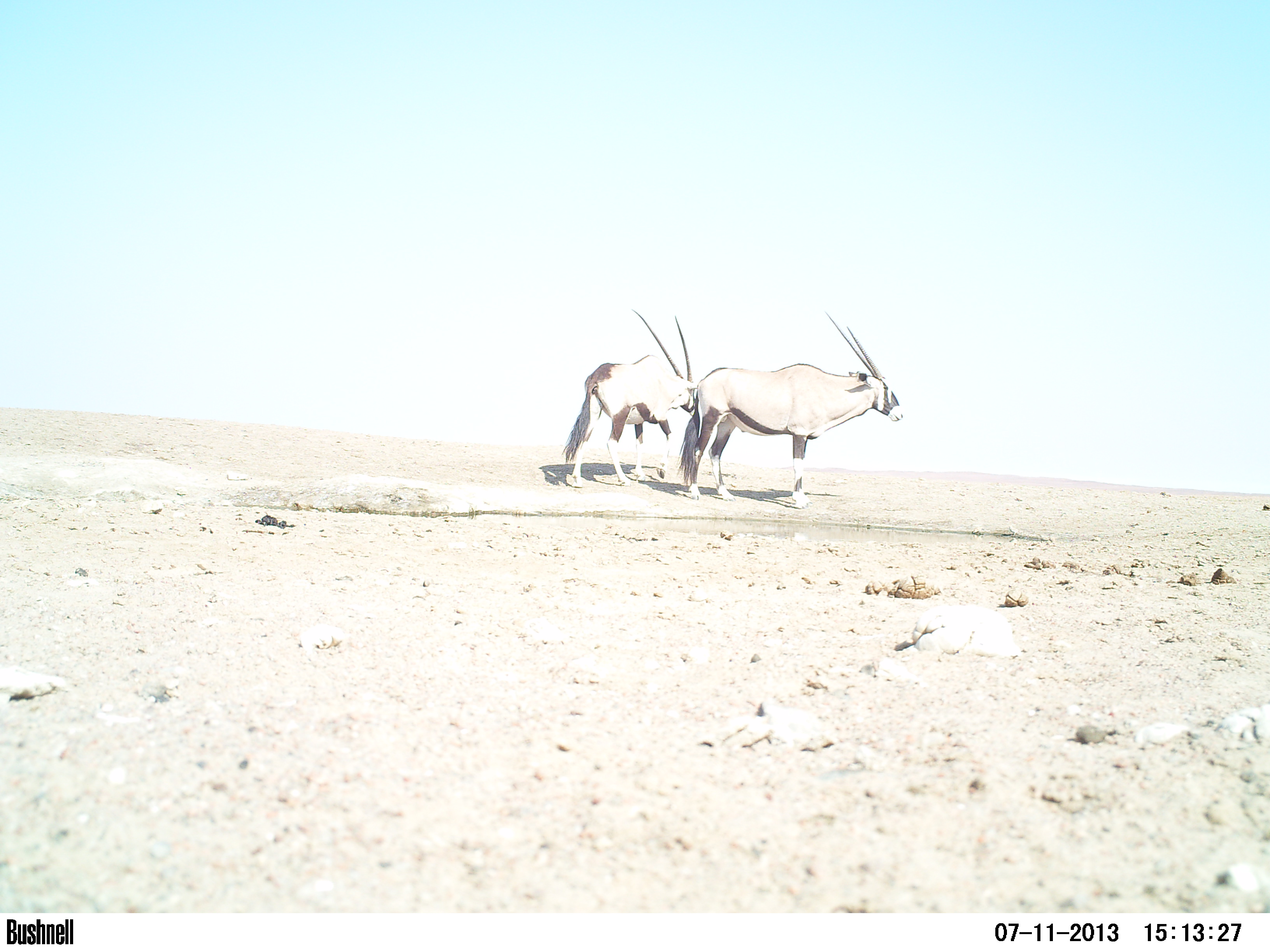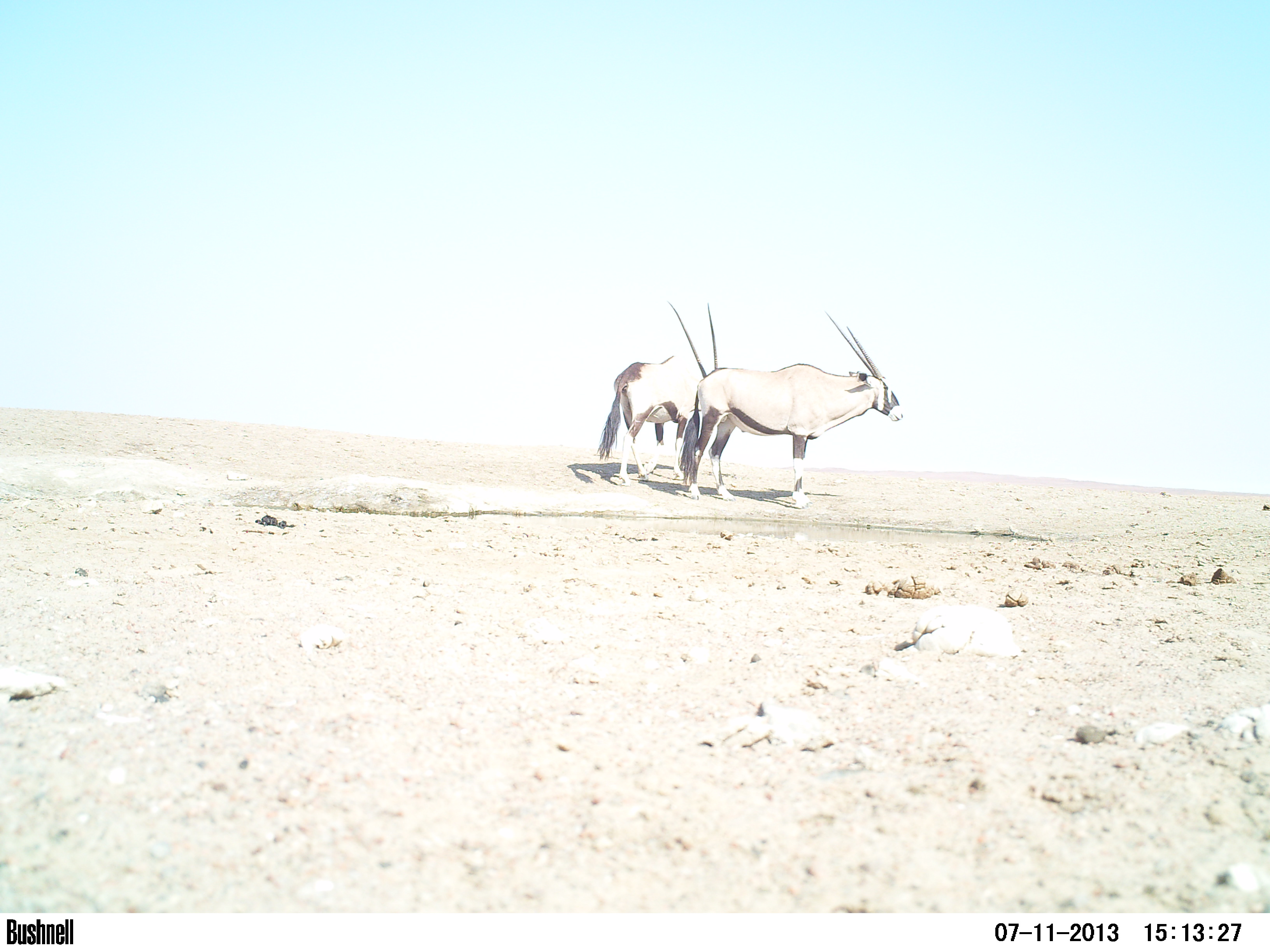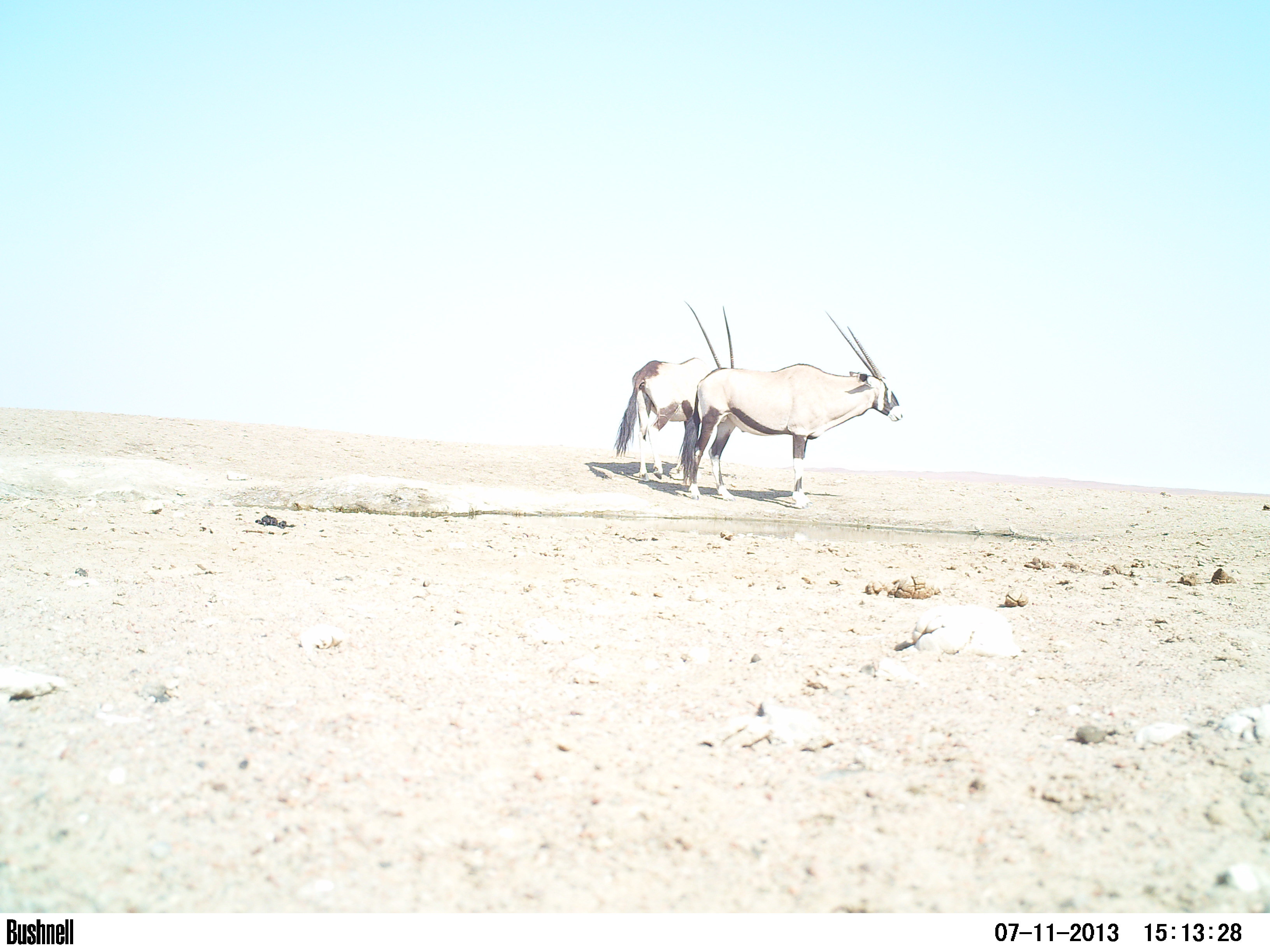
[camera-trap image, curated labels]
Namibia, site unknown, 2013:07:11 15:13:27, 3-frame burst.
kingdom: Animalia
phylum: Chordata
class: Mammalia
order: Artiodactyla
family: Bovidae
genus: Oryx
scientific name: Oryx gazella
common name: gemsbok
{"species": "Oryx gazella (gemsbok)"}